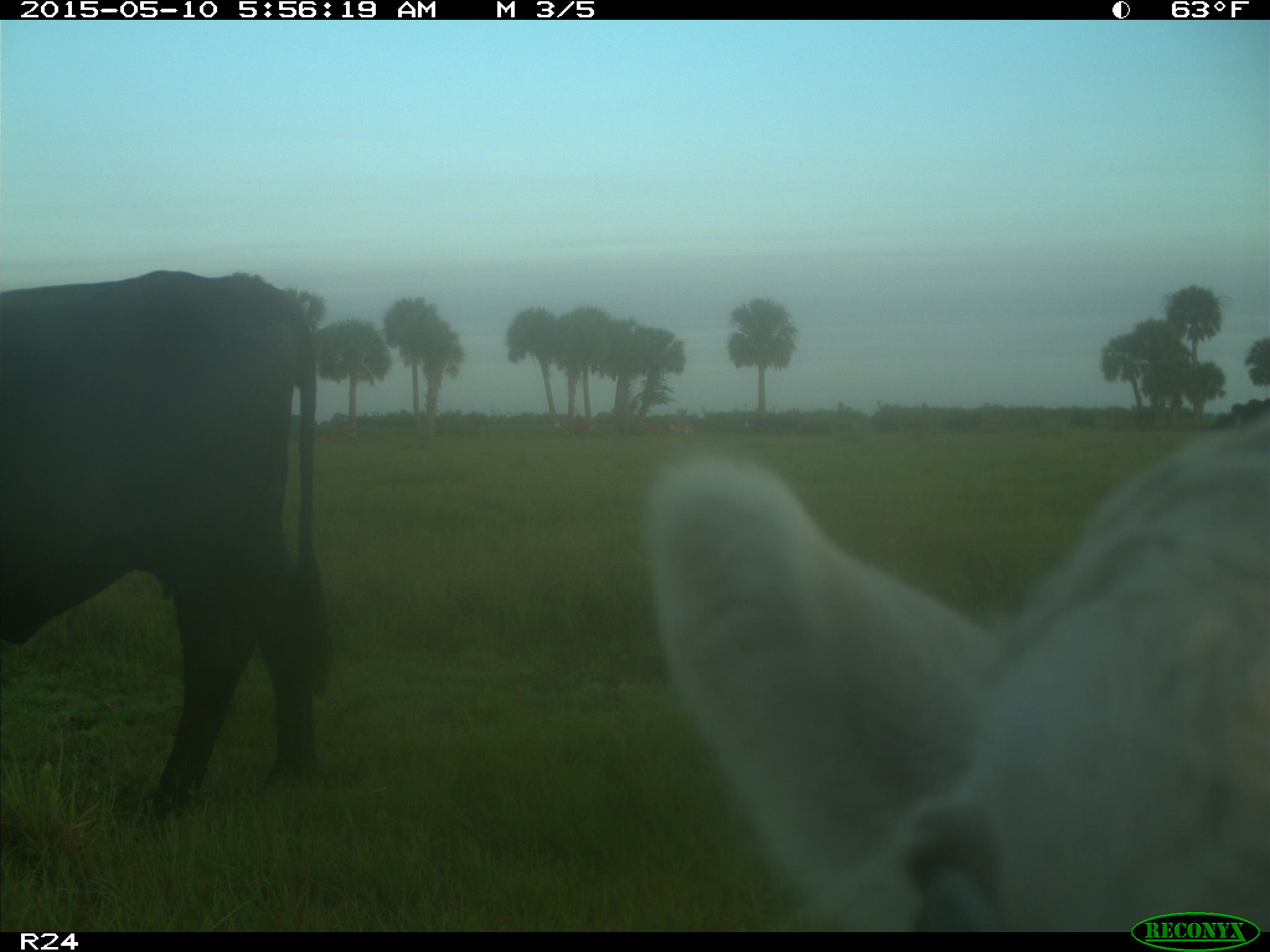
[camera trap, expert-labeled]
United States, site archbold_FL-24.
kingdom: Animalia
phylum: Chordata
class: Mammalia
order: Artiodactyla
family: Bovidae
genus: Bos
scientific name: Bos taurus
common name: domestic cow